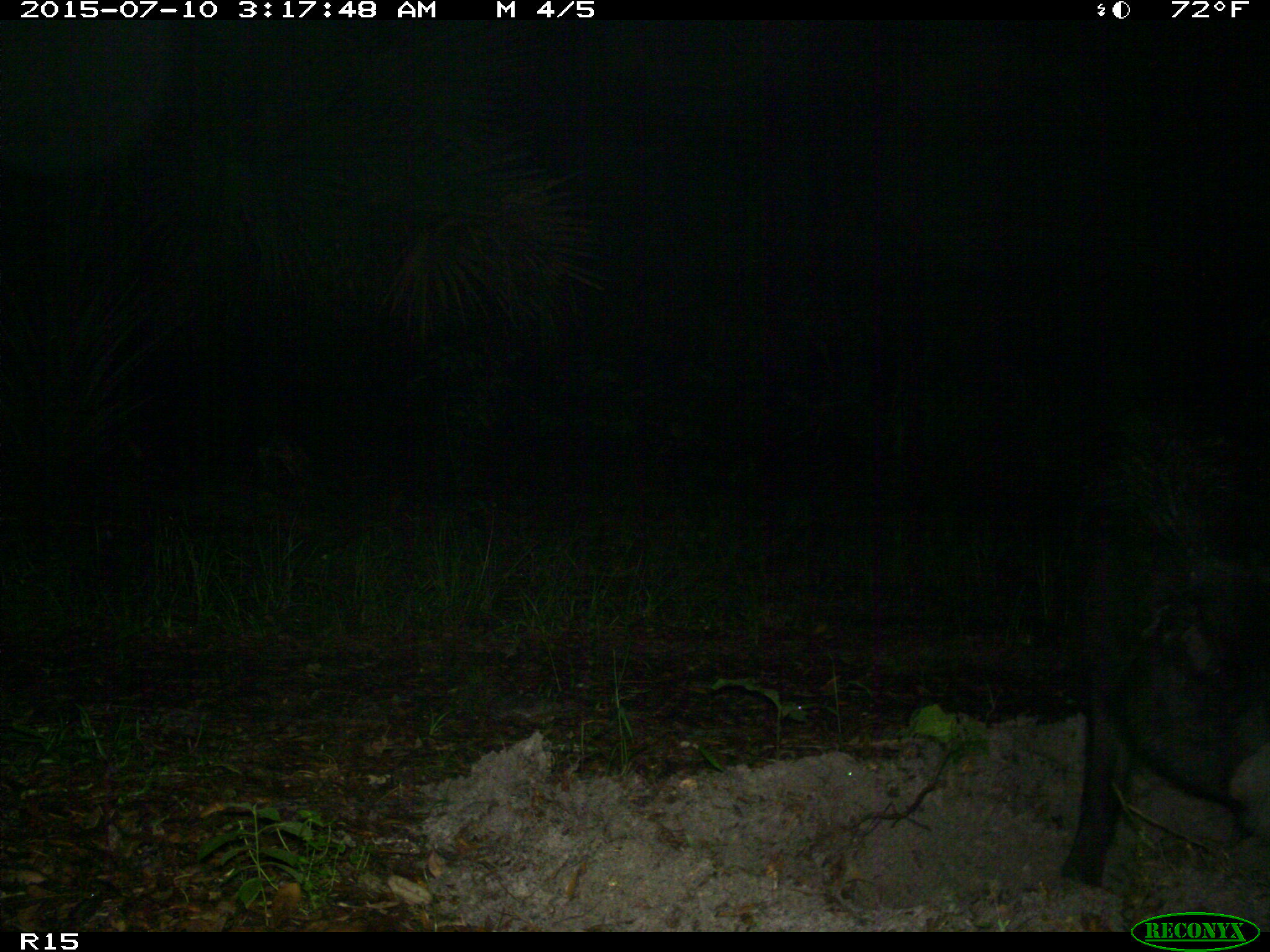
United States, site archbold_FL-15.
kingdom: Animalia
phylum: Chordata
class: Mammalia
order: Artiodactyla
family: Suidae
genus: Sus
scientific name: Sus scrofa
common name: wild boar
Sus scrofa (wild boar).